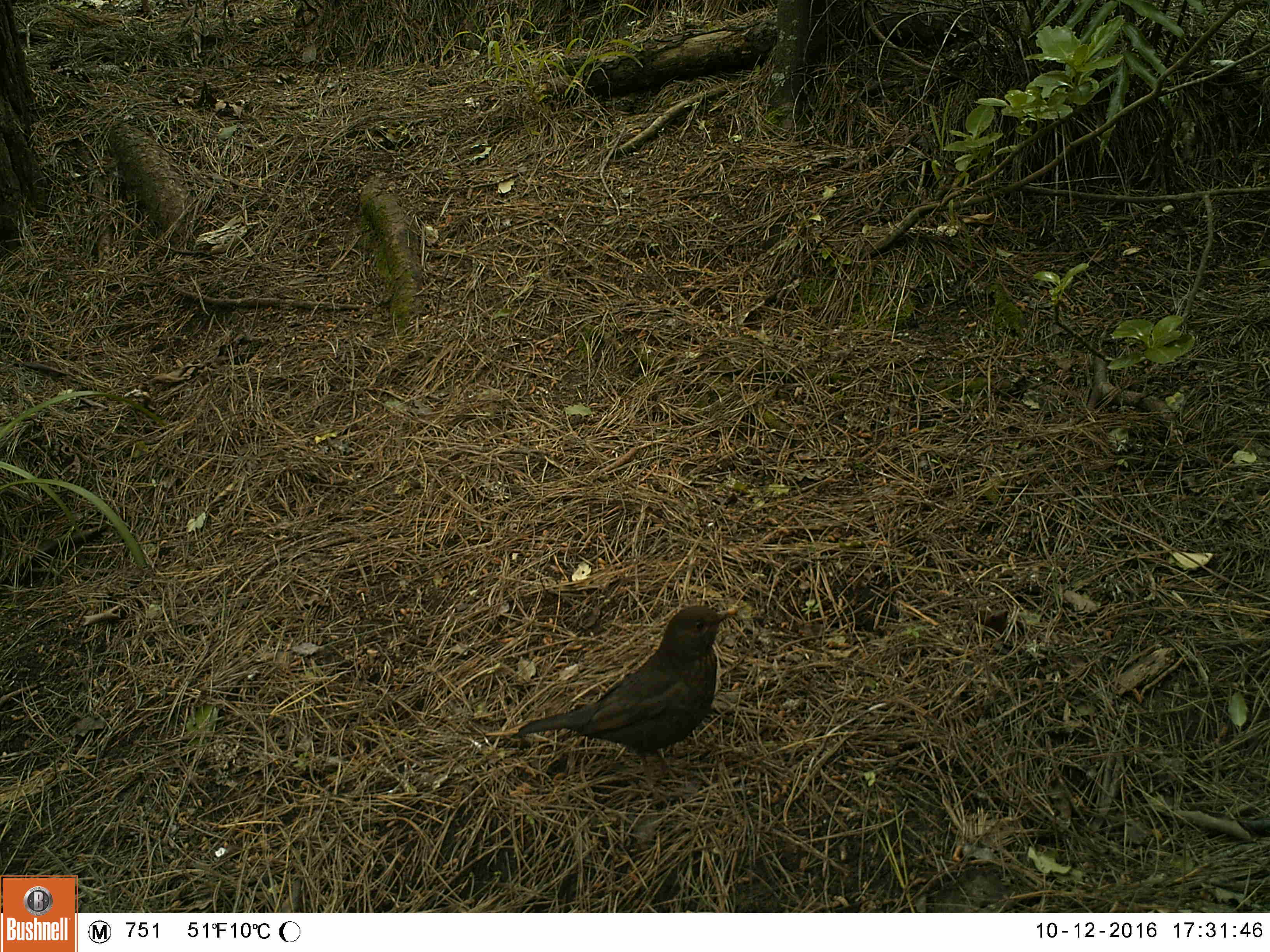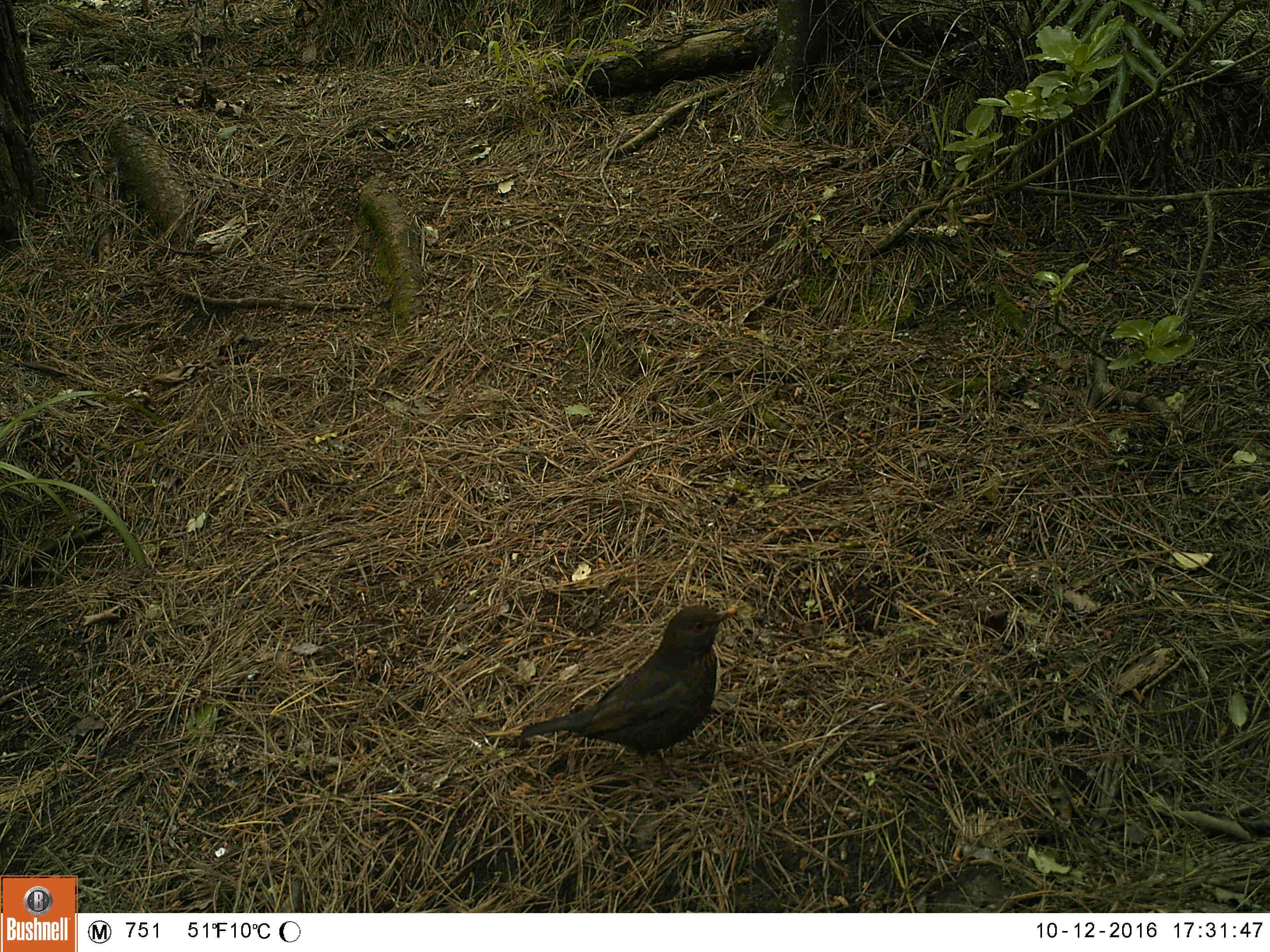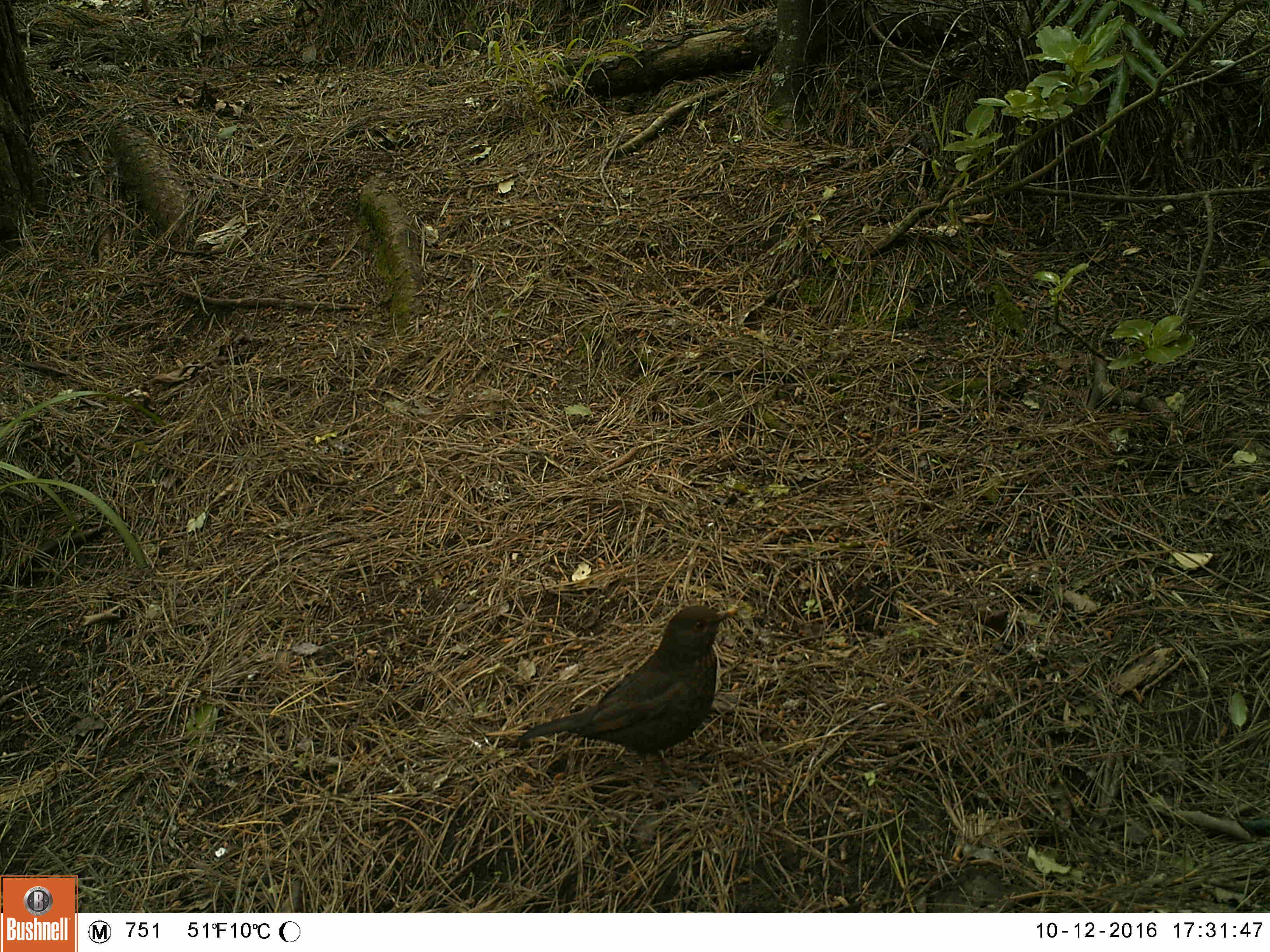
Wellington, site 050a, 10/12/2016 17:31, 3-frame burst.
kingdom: Animalia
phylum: Chordata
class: Aves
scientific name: Aves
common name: bird